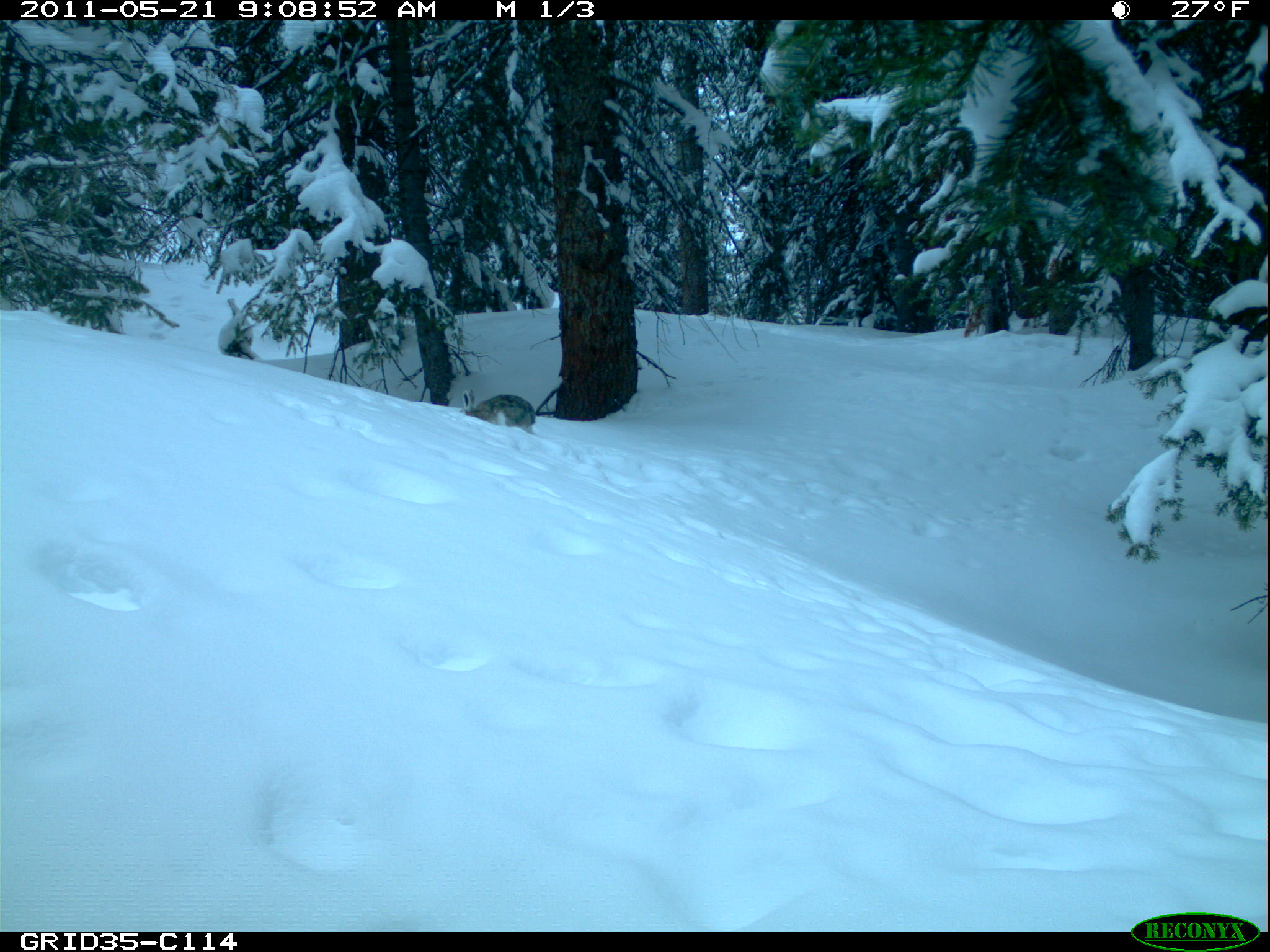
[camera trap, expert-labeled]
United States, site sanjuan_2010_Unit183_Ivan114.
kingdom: Animalia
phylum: Chordata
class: Mammalia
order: Lagomorpha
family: Leporidae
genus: Lepus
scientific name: Lepus americanus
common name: snowshoe hare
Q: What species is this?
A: Lepus americanus (snowshoe hare).